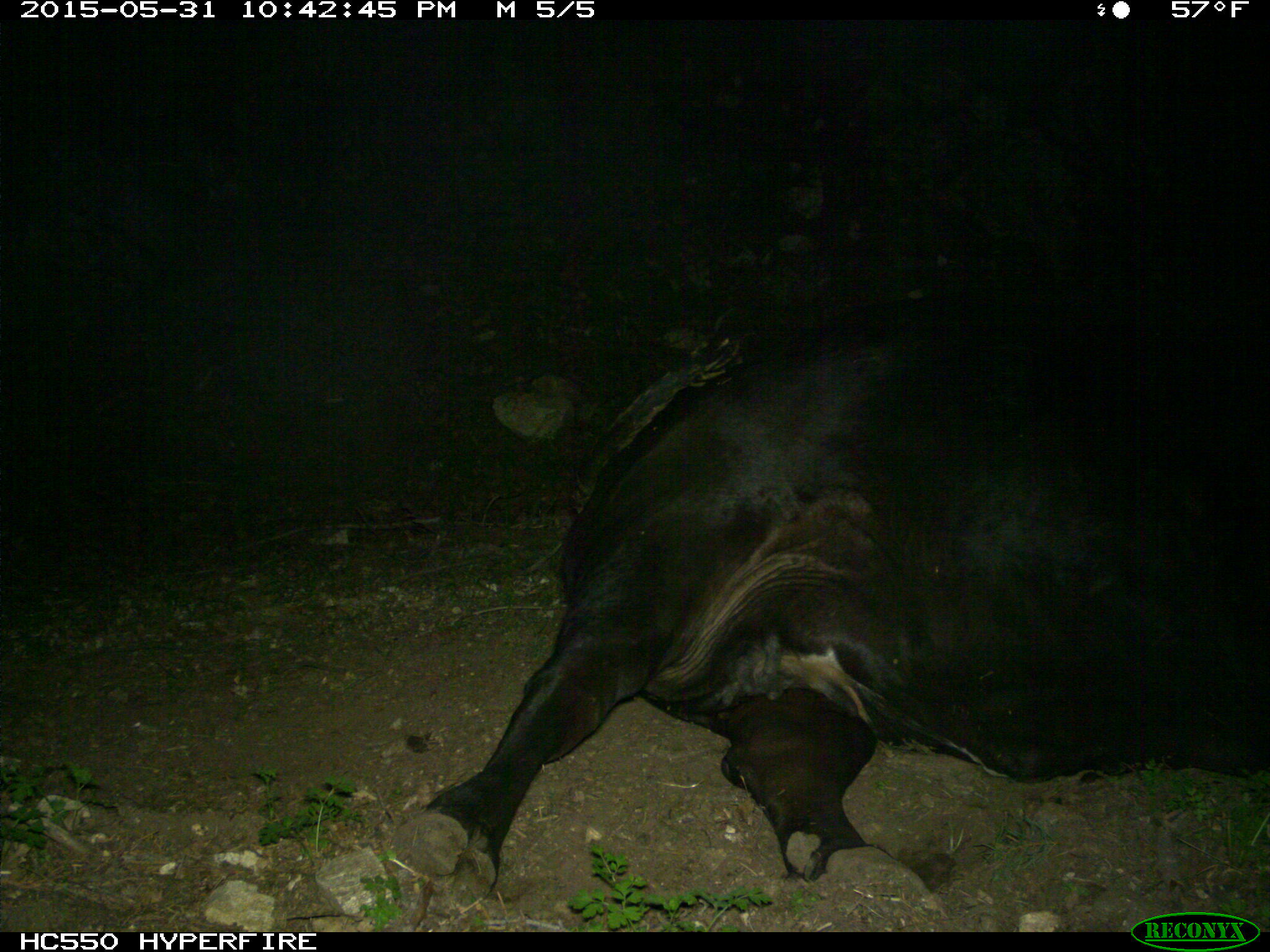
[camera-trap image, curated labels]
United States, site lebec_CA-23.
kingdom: Animalia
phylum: Chordata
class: Mammalia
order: Artiodactyla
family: Bovidae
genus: Bos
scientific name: Bos taurus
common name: domestic cow